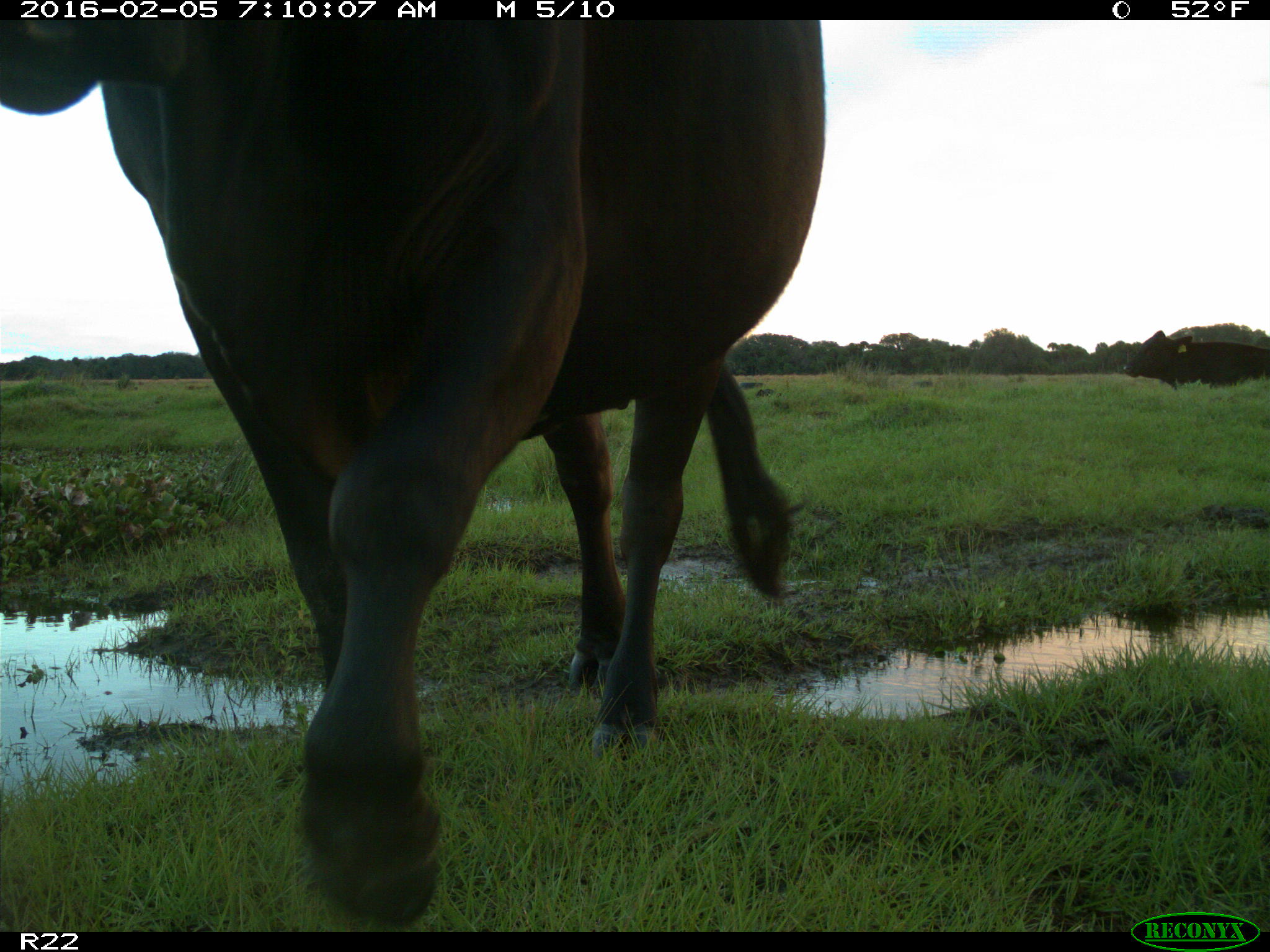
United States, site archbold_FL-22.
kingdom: Animalia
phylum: Chordata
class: Mammalia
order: Artiodactyla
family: Bovidae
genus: Bos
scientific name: Bos taurus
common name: domestic cow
Bos taurus (domestic cow).